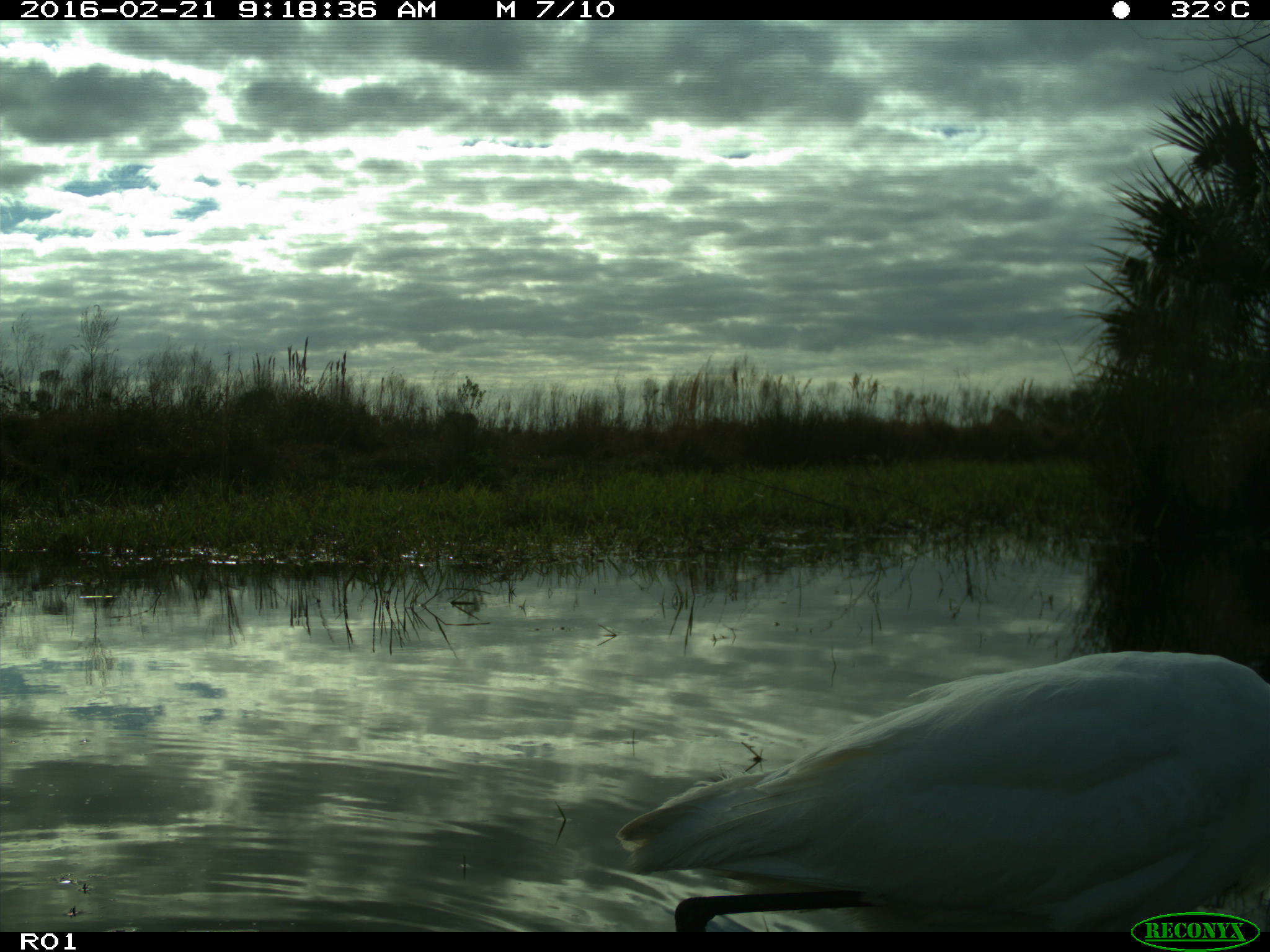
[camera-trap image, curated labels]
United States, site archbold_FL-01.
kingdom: Animalia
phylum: Chordata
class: Aves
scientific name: Aves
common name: birds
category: unidentified bird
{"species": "unidentified bird (birds) (Aves)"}